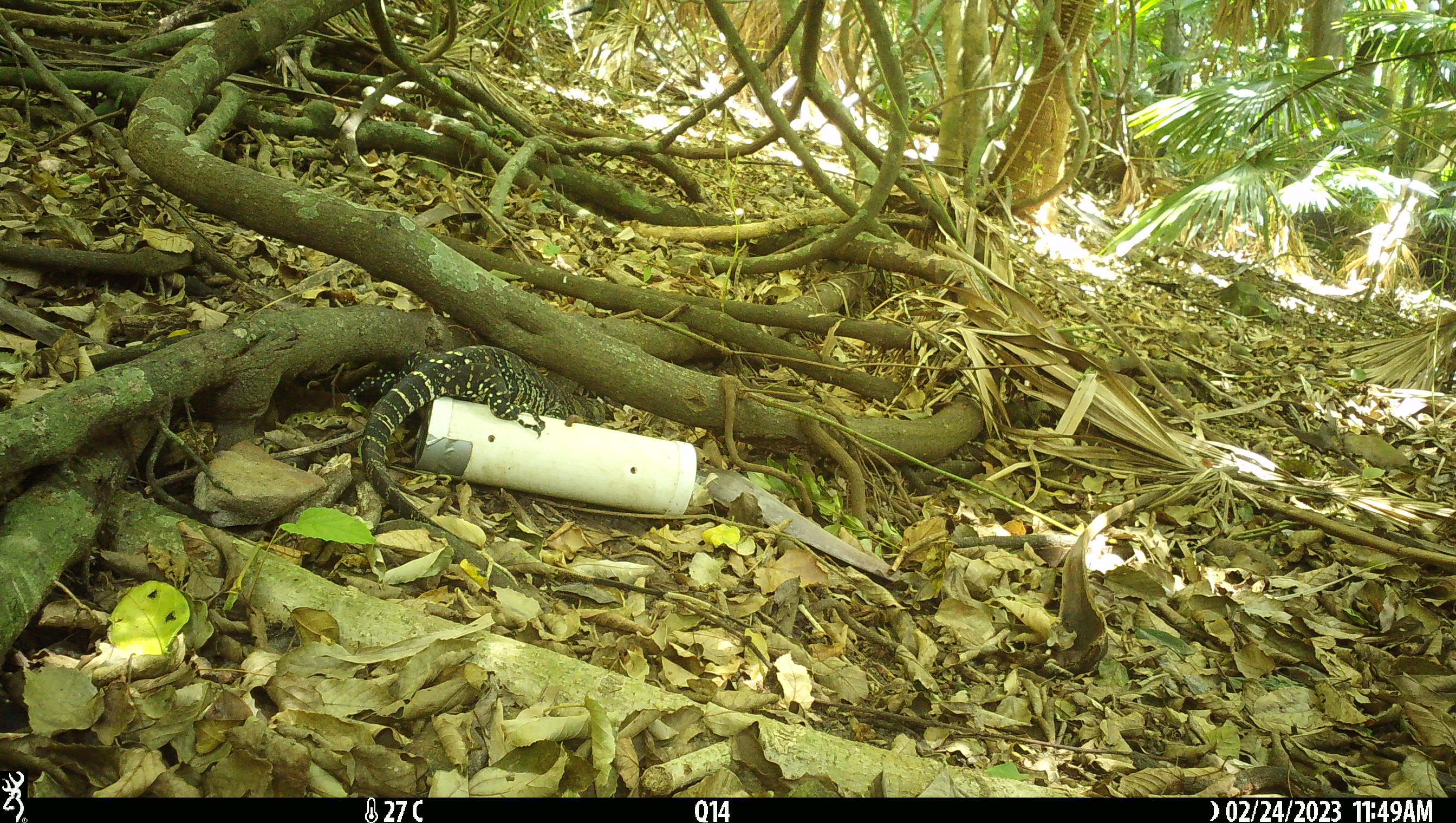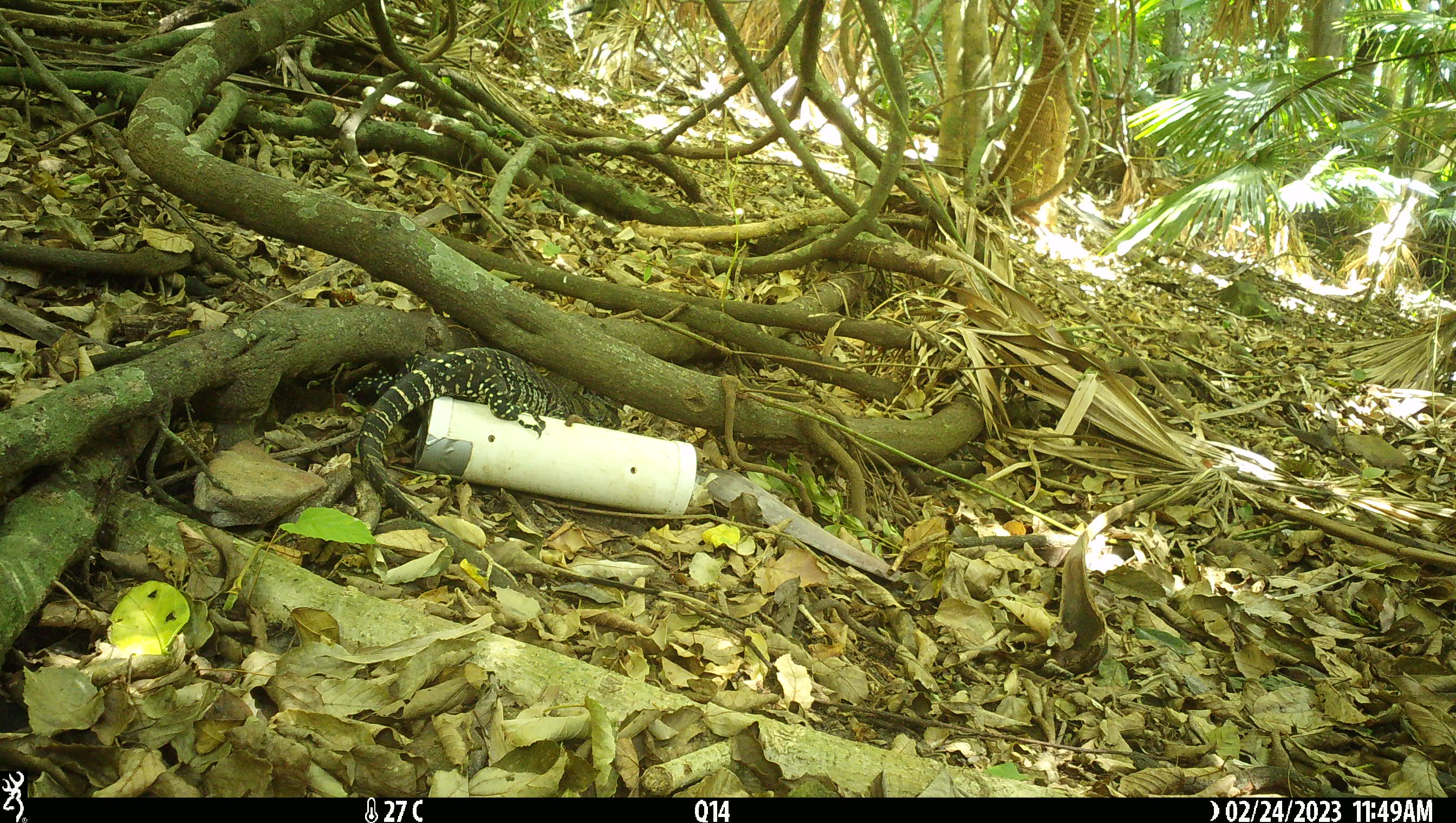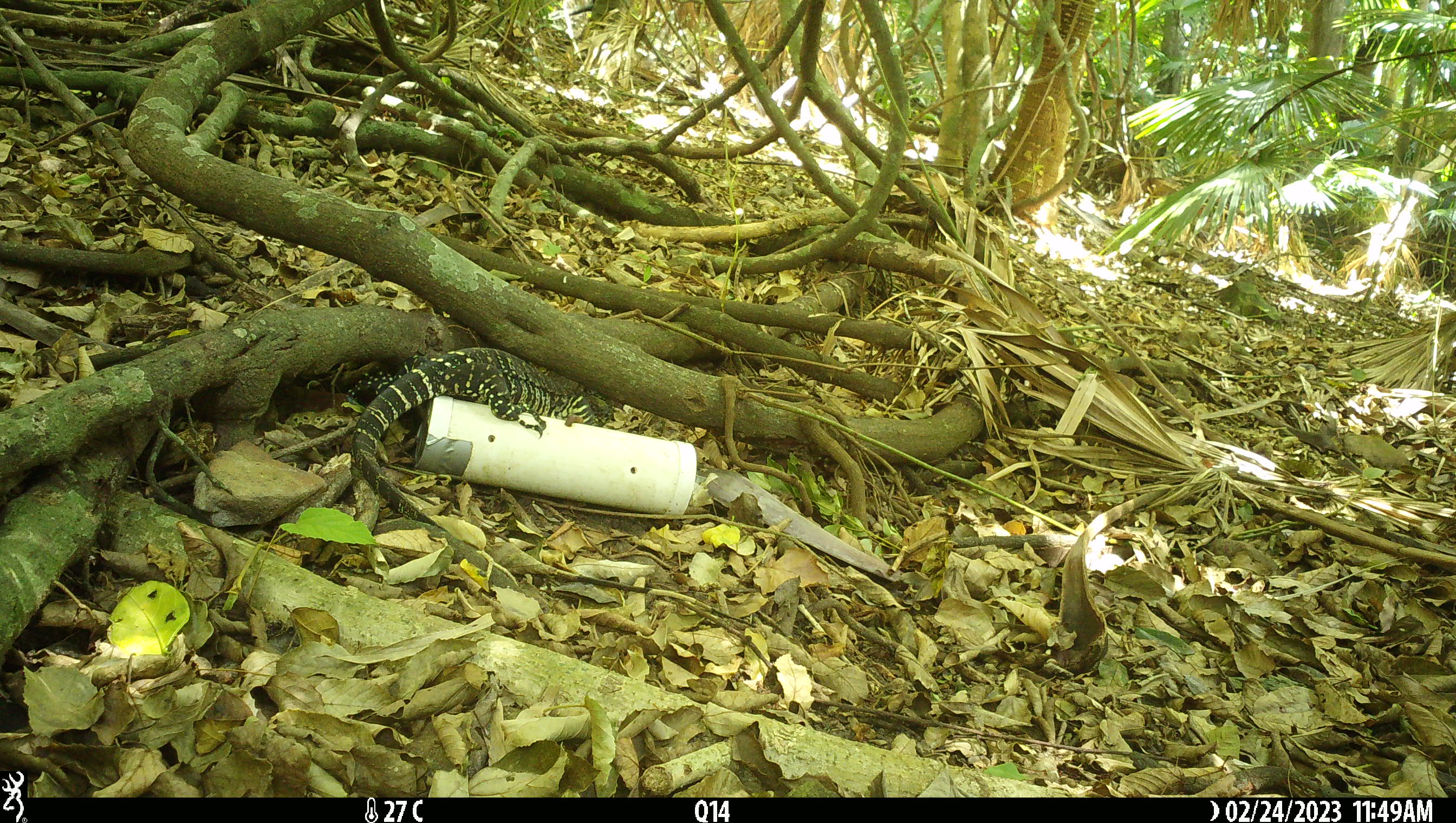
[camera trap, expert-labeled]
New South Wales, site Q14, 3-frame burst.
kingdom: Animalia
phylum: Chordata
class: Reptilia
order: Squamata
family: Varanidae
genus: Varanus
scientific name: Varanus varius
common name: lace monitor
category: goanna